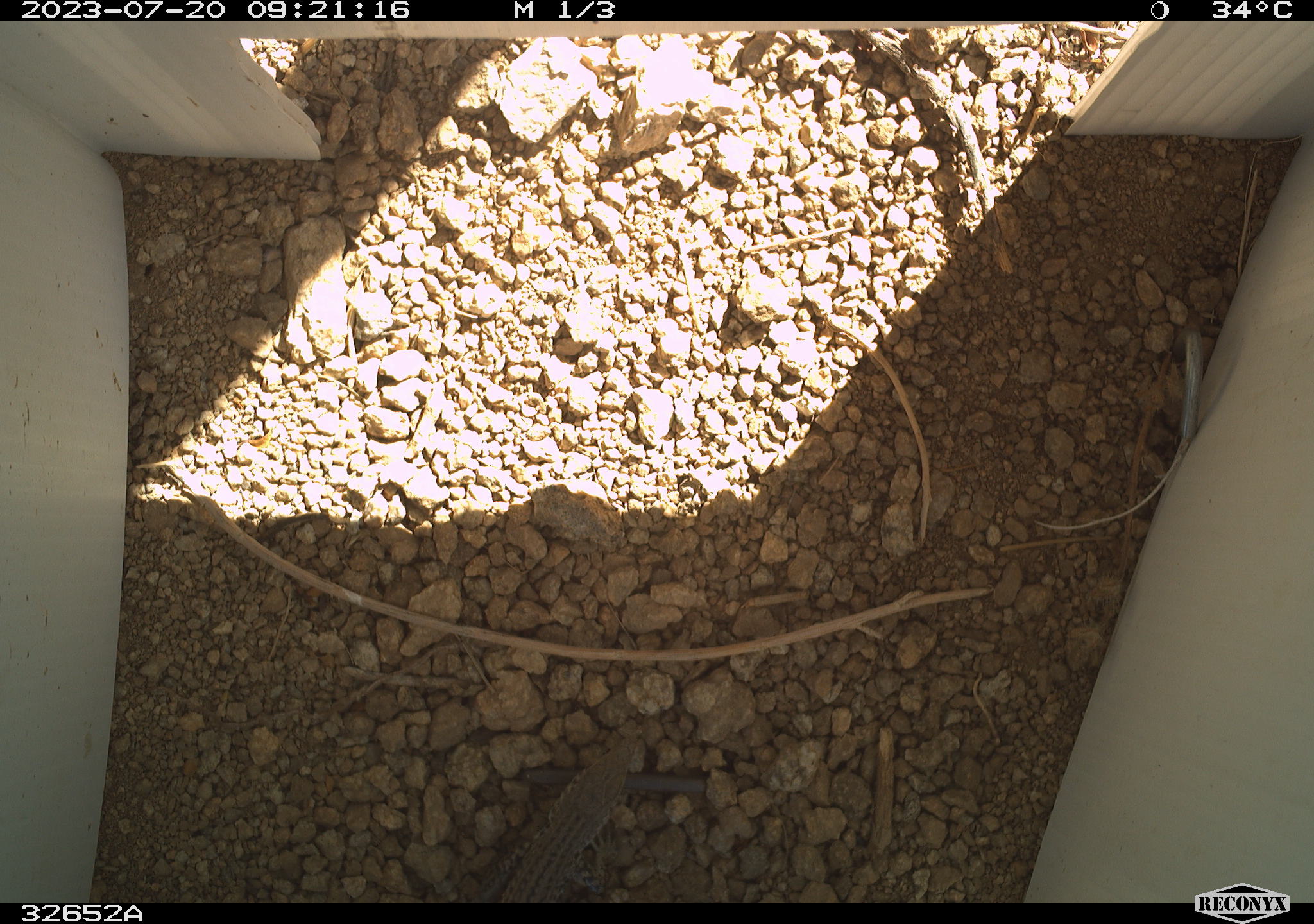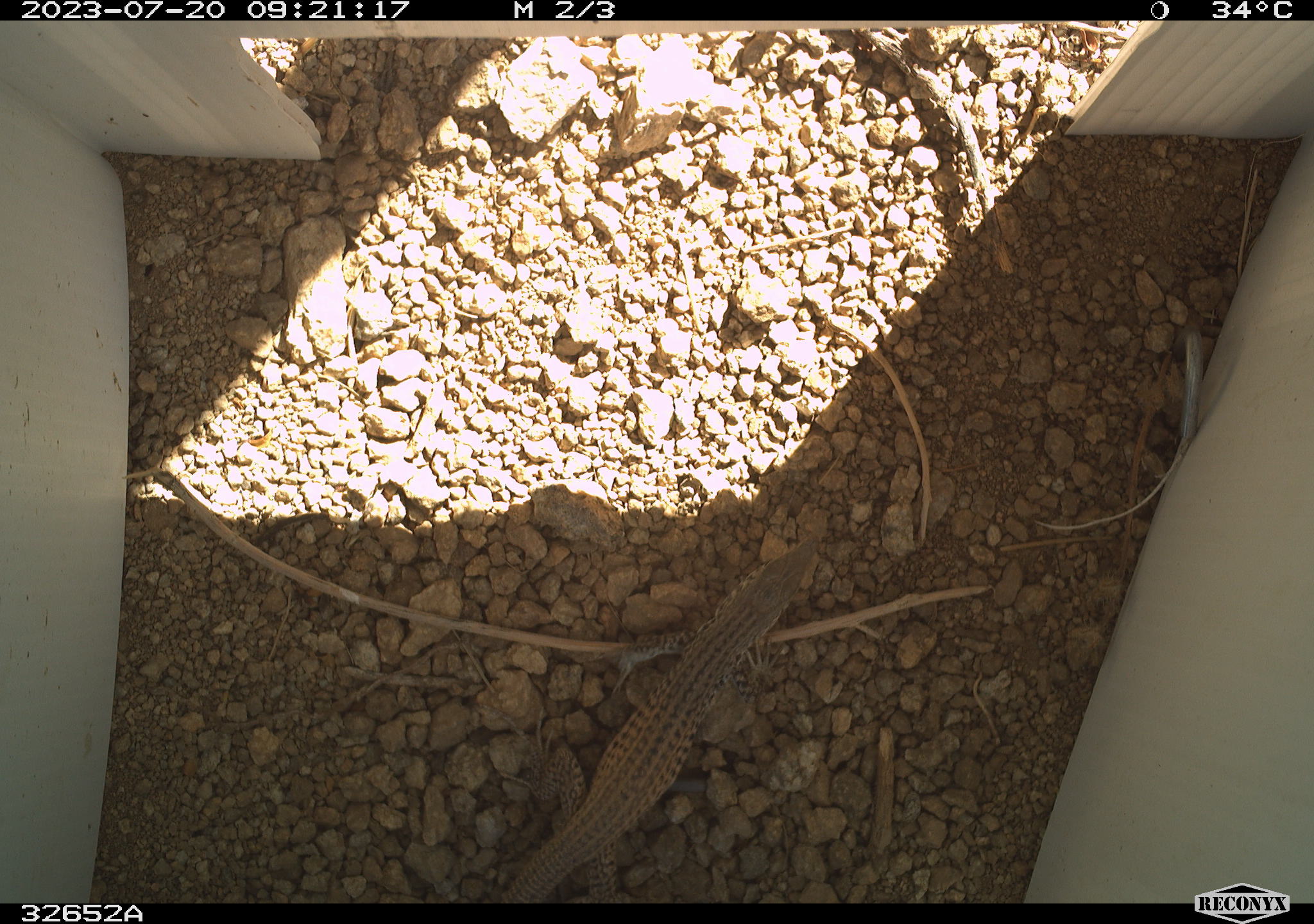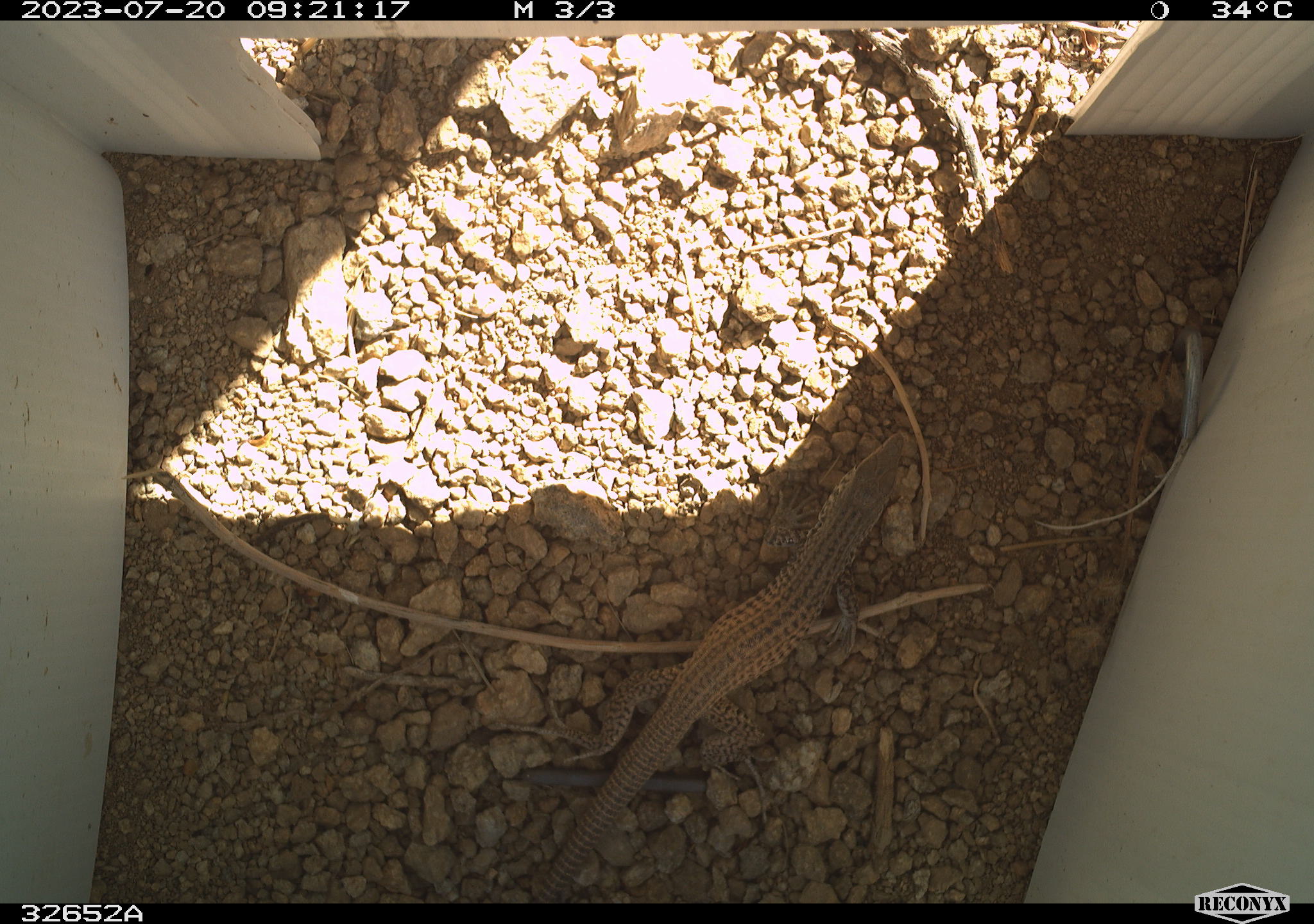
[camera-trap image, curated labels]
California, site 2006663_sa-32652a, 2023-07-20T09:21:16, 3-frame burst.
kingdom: Animalia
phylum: Chordata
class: Reptilia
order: Squamata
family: Teiidae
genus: Aspidoscelis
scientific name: Aspidoscelis tigris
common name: western whiptail